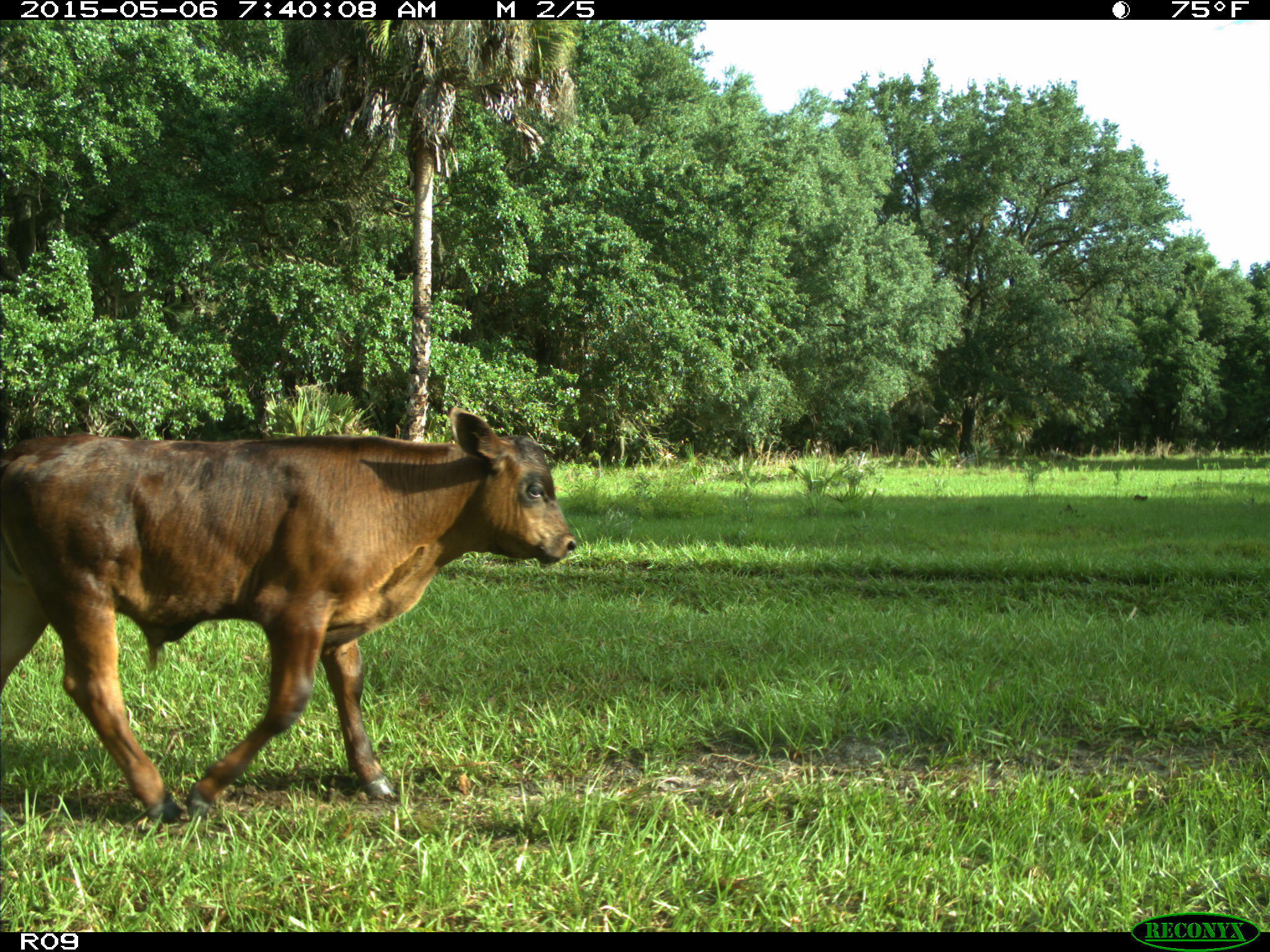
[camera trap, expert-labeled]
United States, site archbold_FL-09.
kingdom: Animalia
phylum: Chordata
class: Mammalia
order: Artiodactyla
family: Bovidae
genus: Bos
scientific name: Bos taurus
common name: domestic cow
Bos taurus (domestic cow).